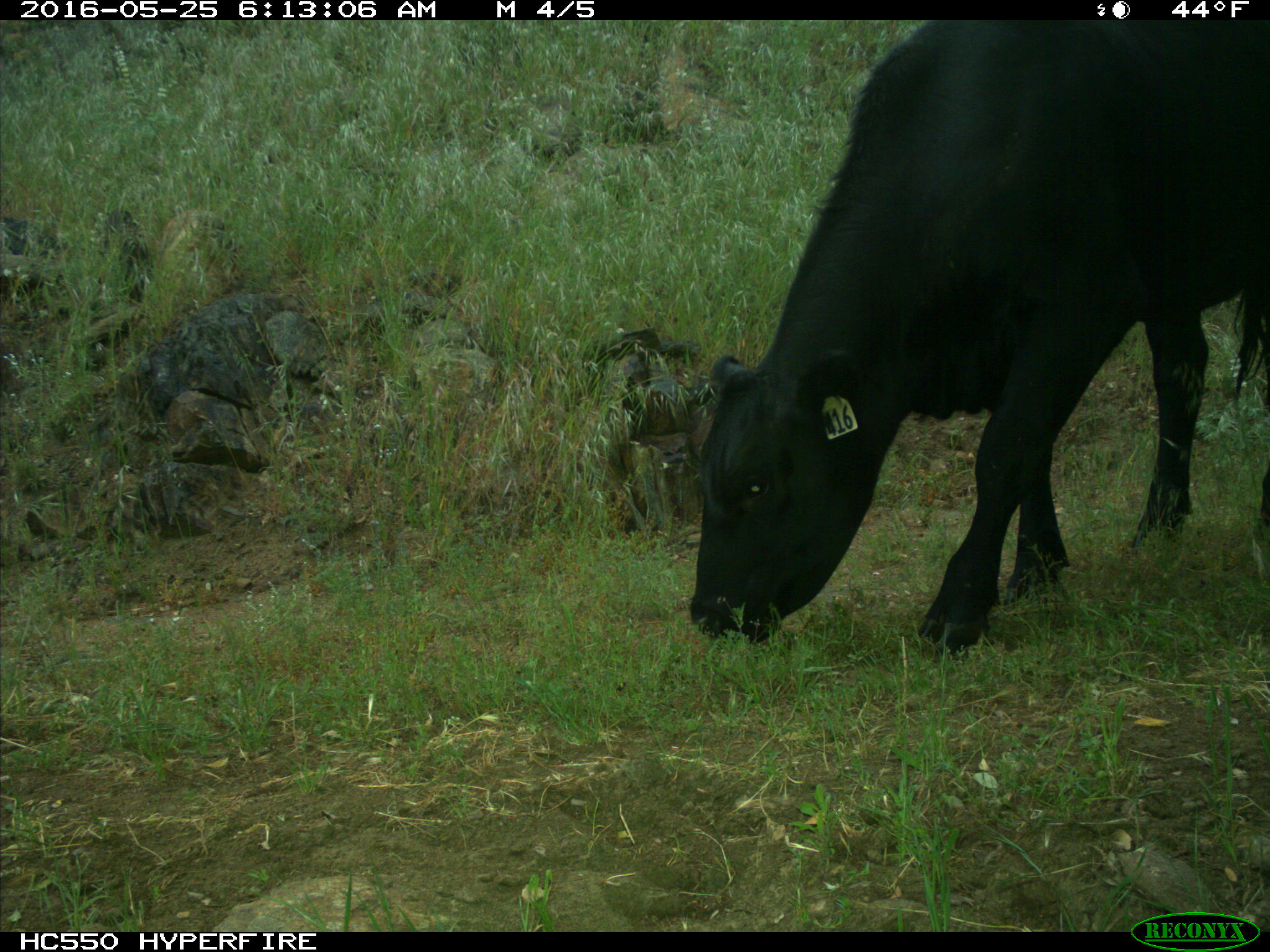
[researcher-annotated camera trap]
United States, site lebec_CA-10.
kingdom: Animalia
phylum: Chordata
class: Mammalia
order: Artiodactyla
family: Bovidae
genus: Bos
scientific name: Bos taurus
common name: domestic cow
Bos taurus (domestic cow).